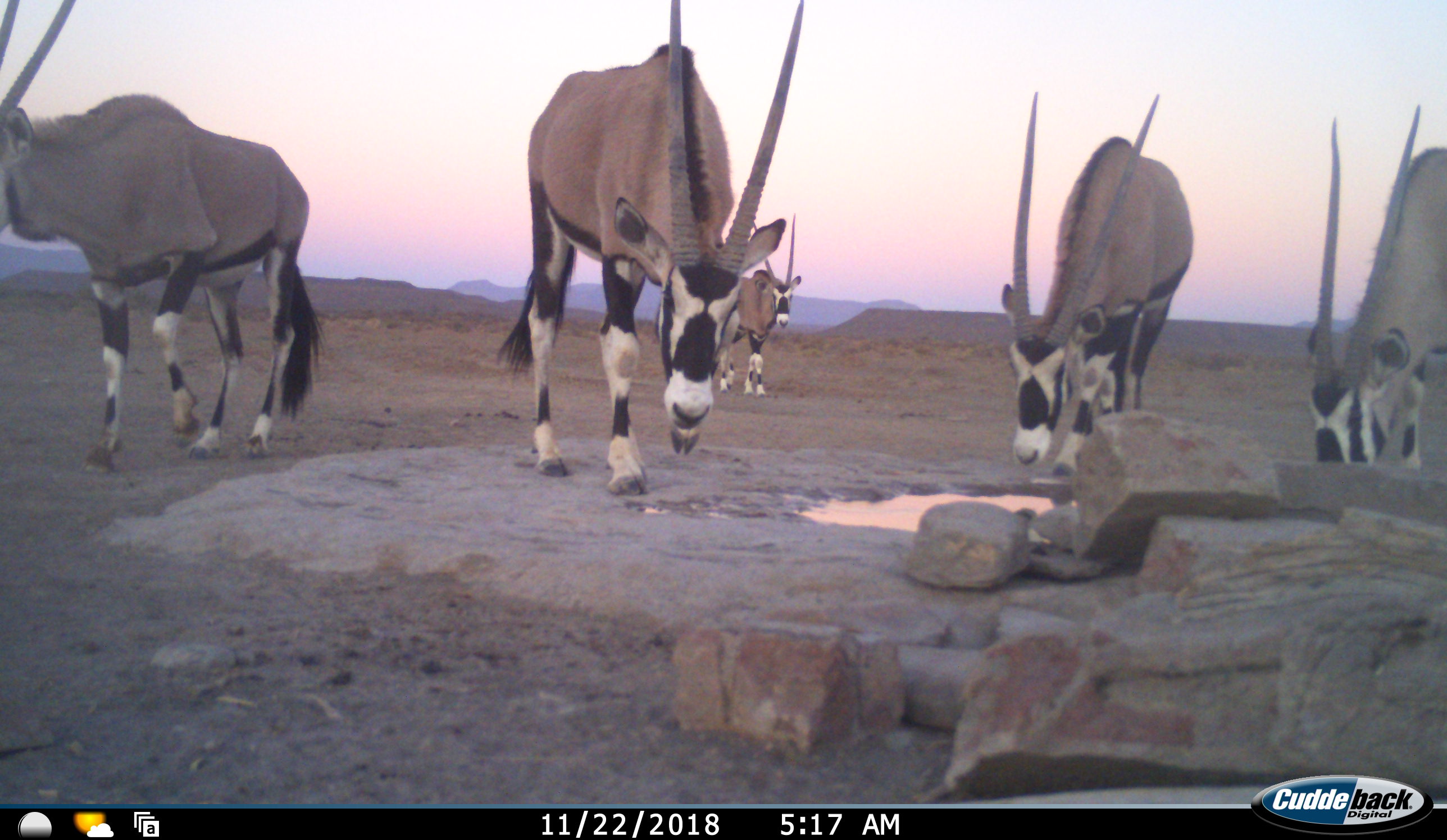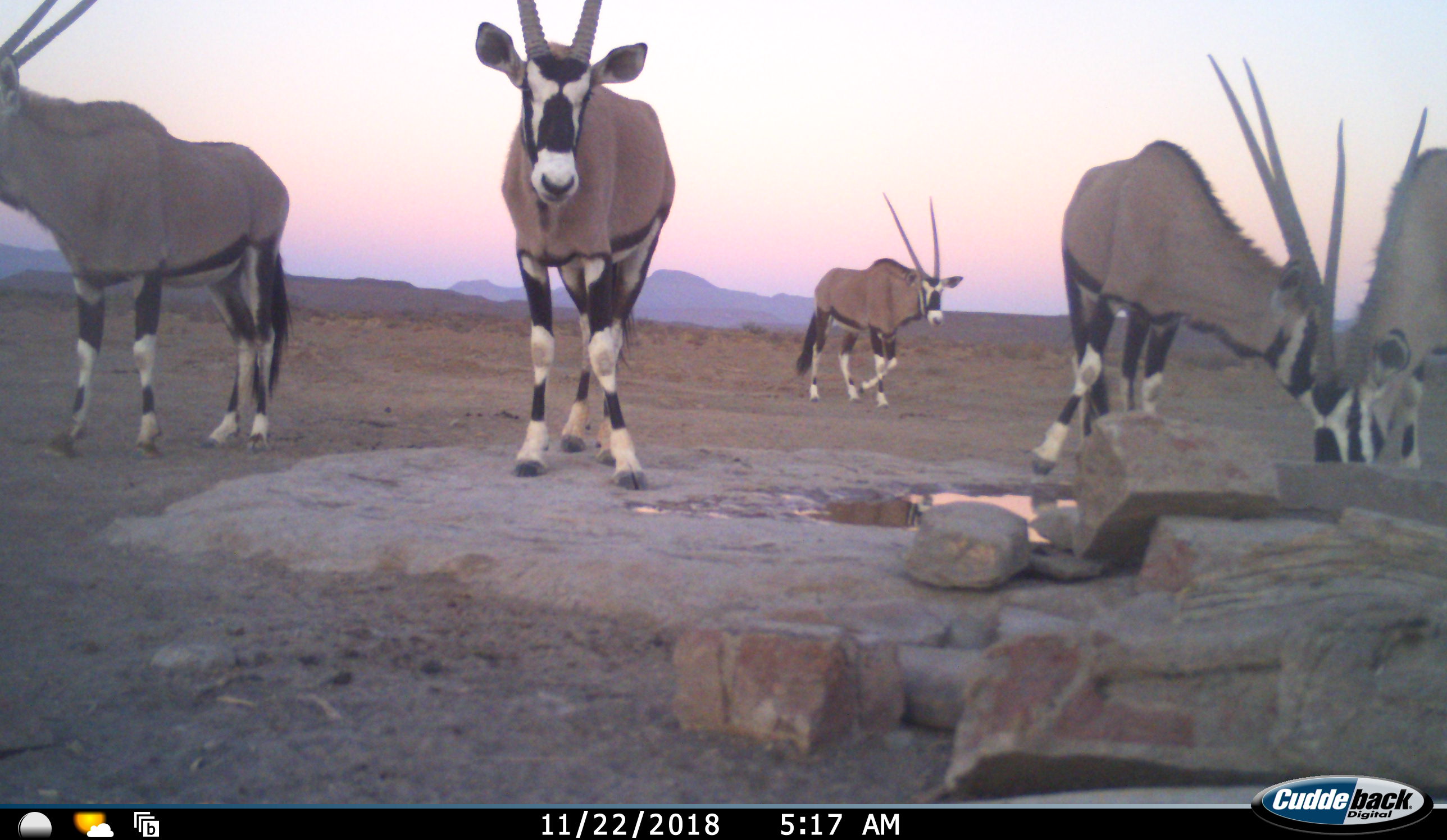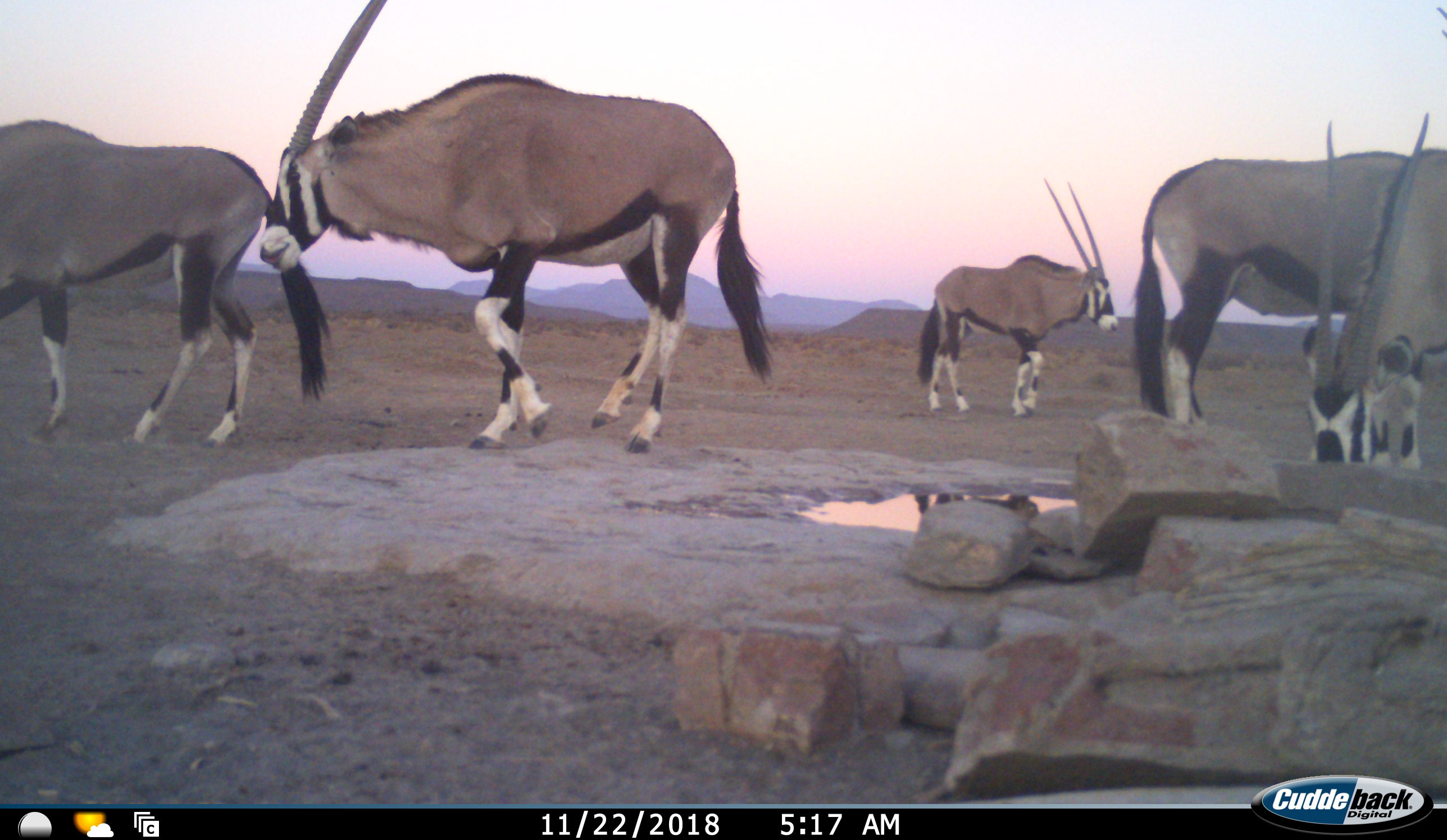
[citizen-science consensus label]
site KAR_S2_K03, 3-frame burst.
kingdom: Animalia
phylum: Chordata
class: Mammalia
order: Artiodactyla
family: Bovidae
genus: Oryx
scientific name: Oryx gazella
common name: gemsbok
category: oryx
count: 5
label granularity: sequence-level